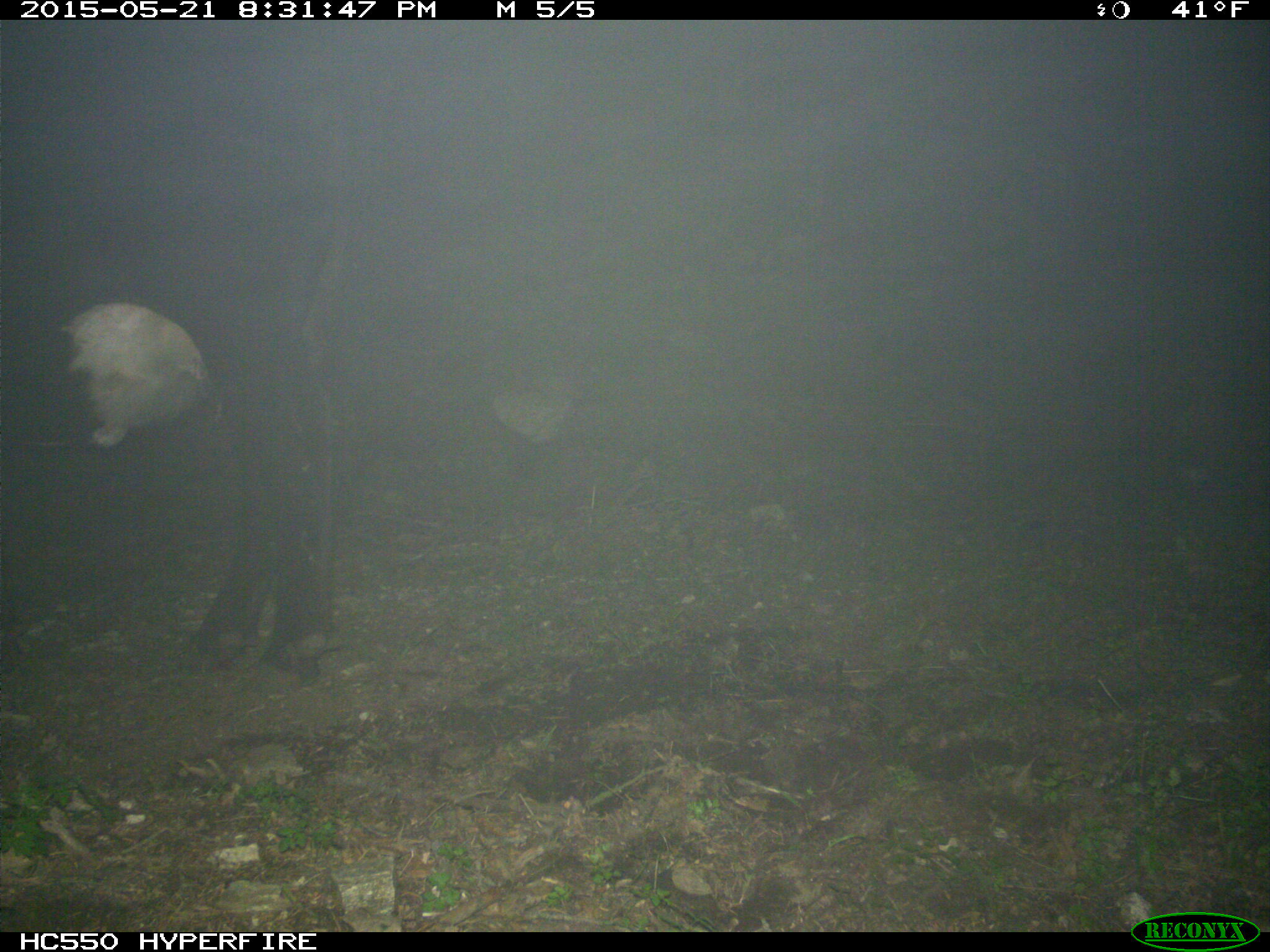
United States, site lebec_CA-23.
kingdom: Animalia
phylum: Chordata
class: Mammalia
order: Artiodactyla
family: Bovidae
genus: Bos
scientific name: Bos taurus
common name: domestic cow